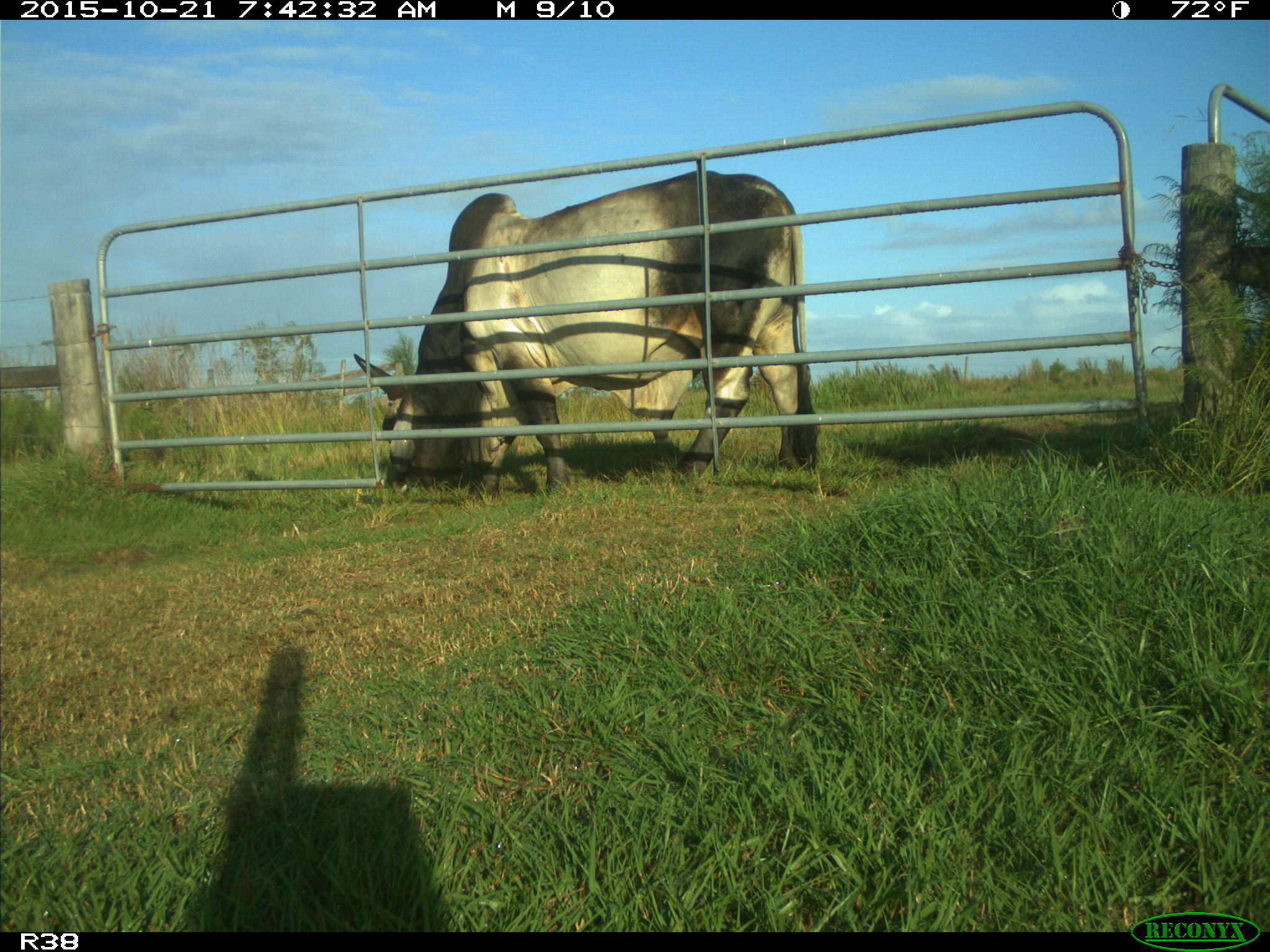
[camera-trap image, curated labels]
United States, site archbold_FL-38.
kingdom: Animalia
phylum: Chordata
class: Mammalia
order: Artiodactyla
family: Bovidae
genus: Bos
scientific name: Bos taurus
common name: domestic cow